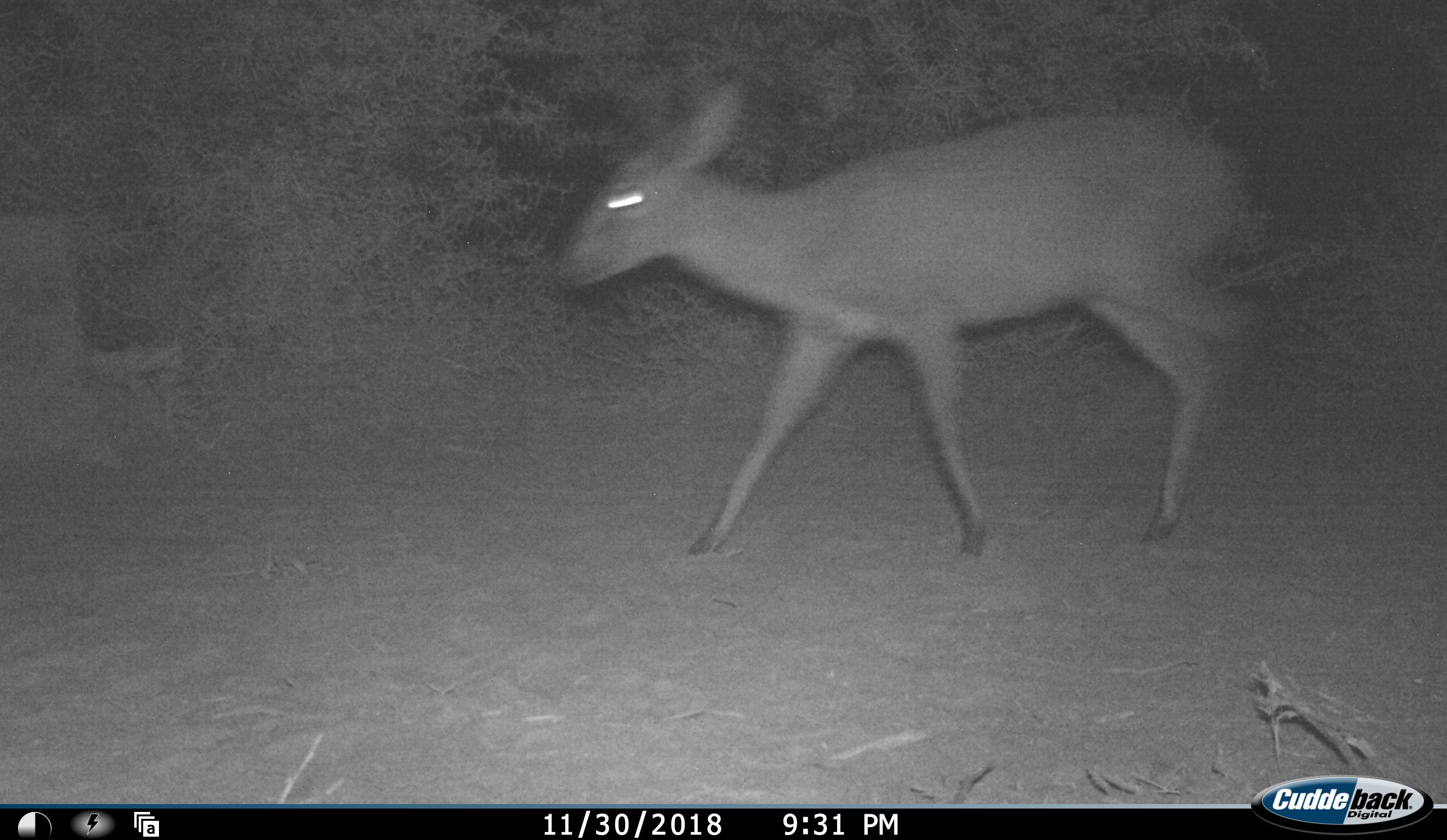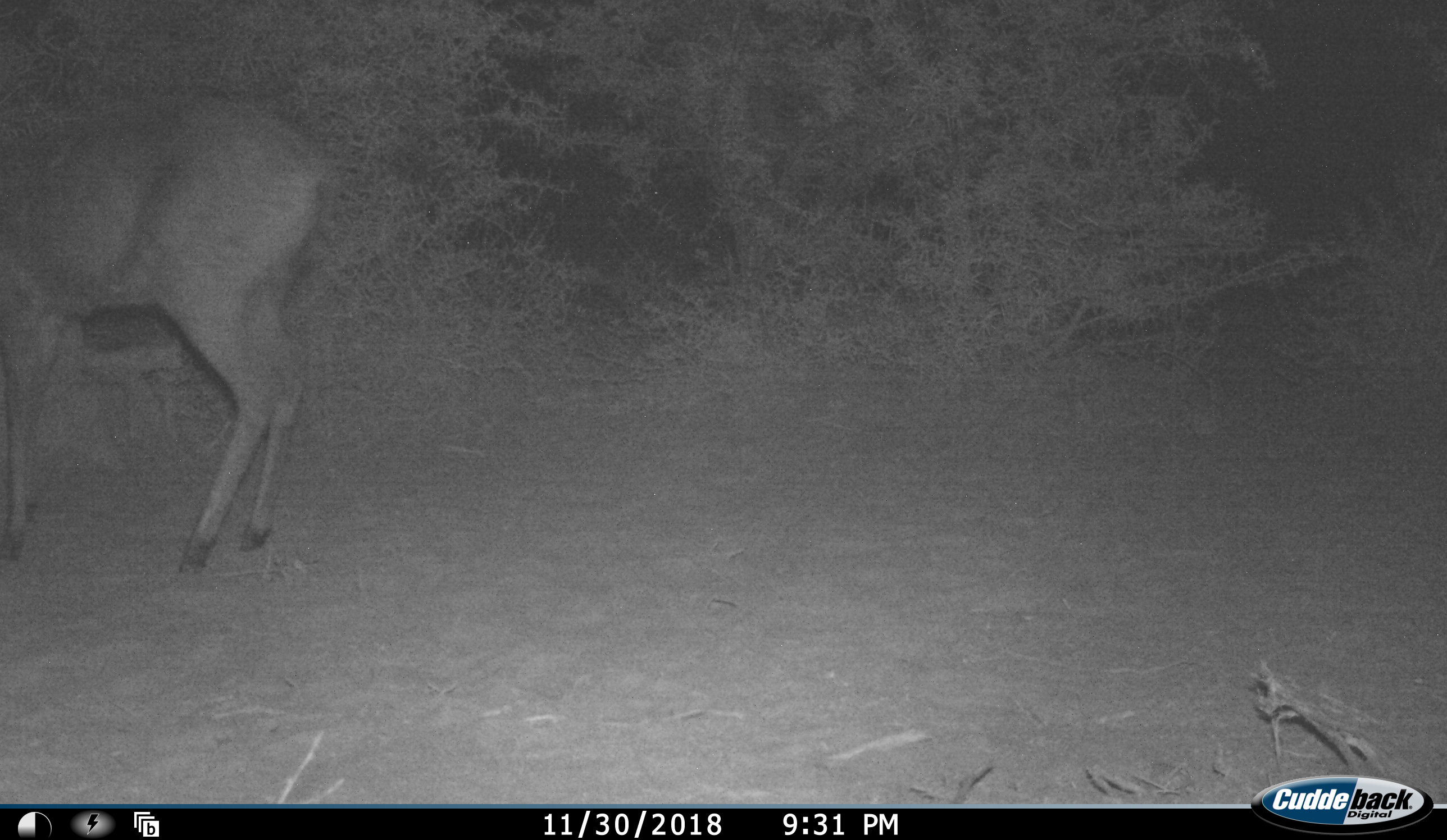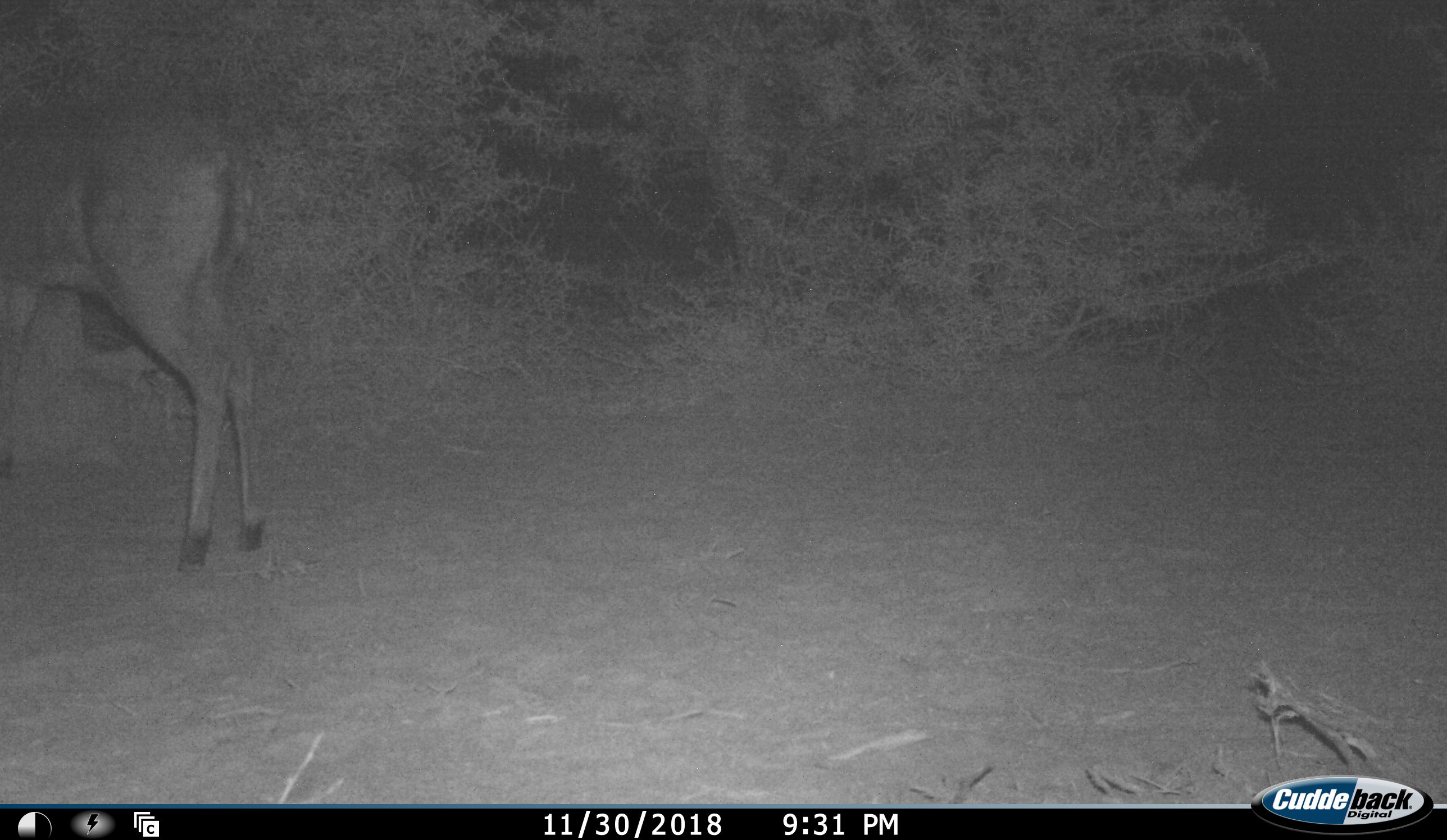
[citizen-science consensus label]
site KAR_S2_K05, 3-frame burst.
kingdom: Animalia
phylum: Chordata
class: Mammalia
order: Artiodactyla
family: Bovidae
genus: Sylvicapra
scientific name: Sylvicapra grimmia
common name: common duiker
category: duikercommongrey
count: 1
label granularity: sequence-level